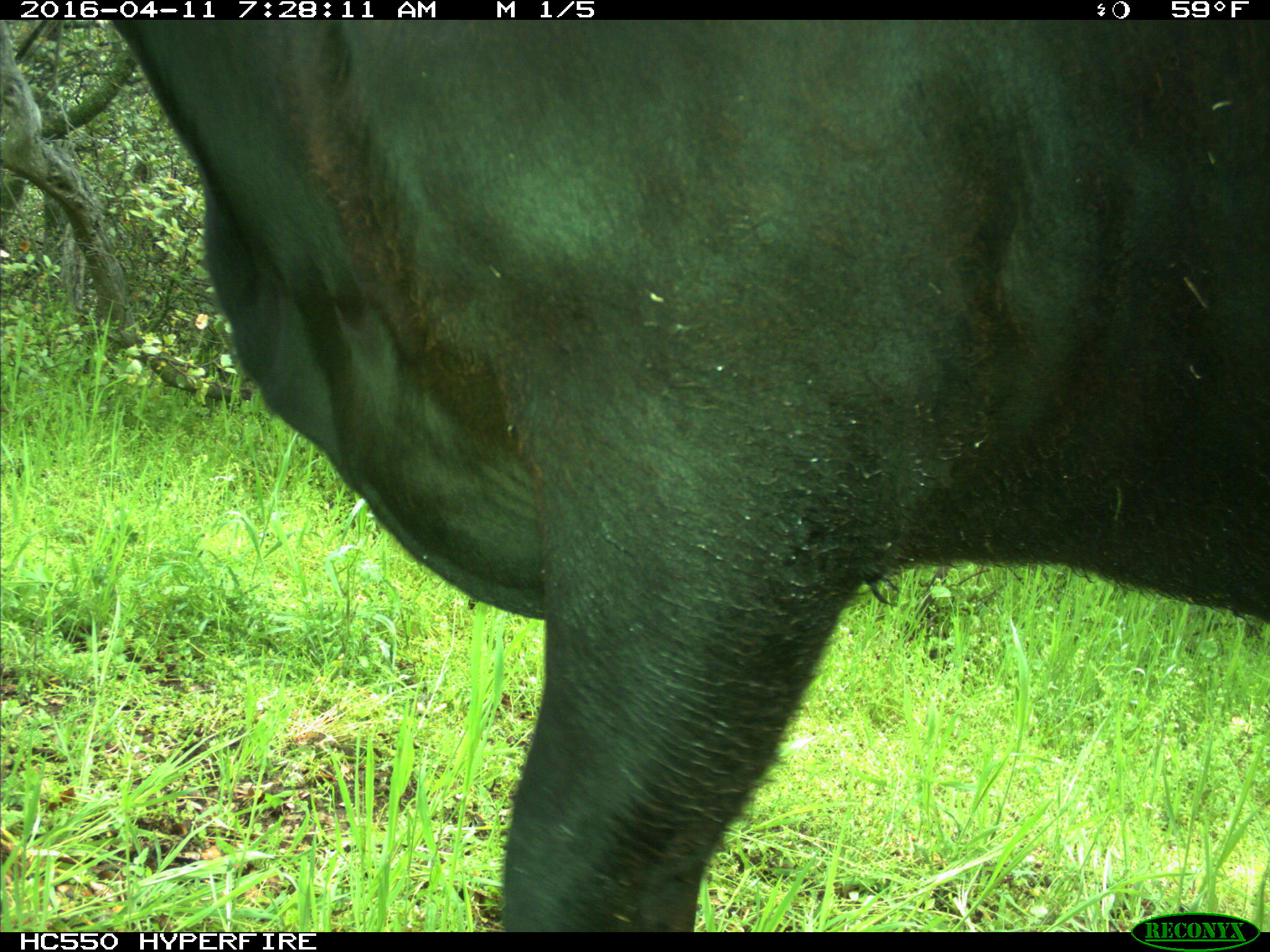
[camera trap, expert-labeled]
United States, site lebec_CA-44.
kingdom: Animalia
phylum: Chordata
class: Mammalia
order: Artiodactyla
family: Bovidae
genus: Bos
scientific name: Bos taurus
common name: domestic cow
Bos taurus (domestic cow).